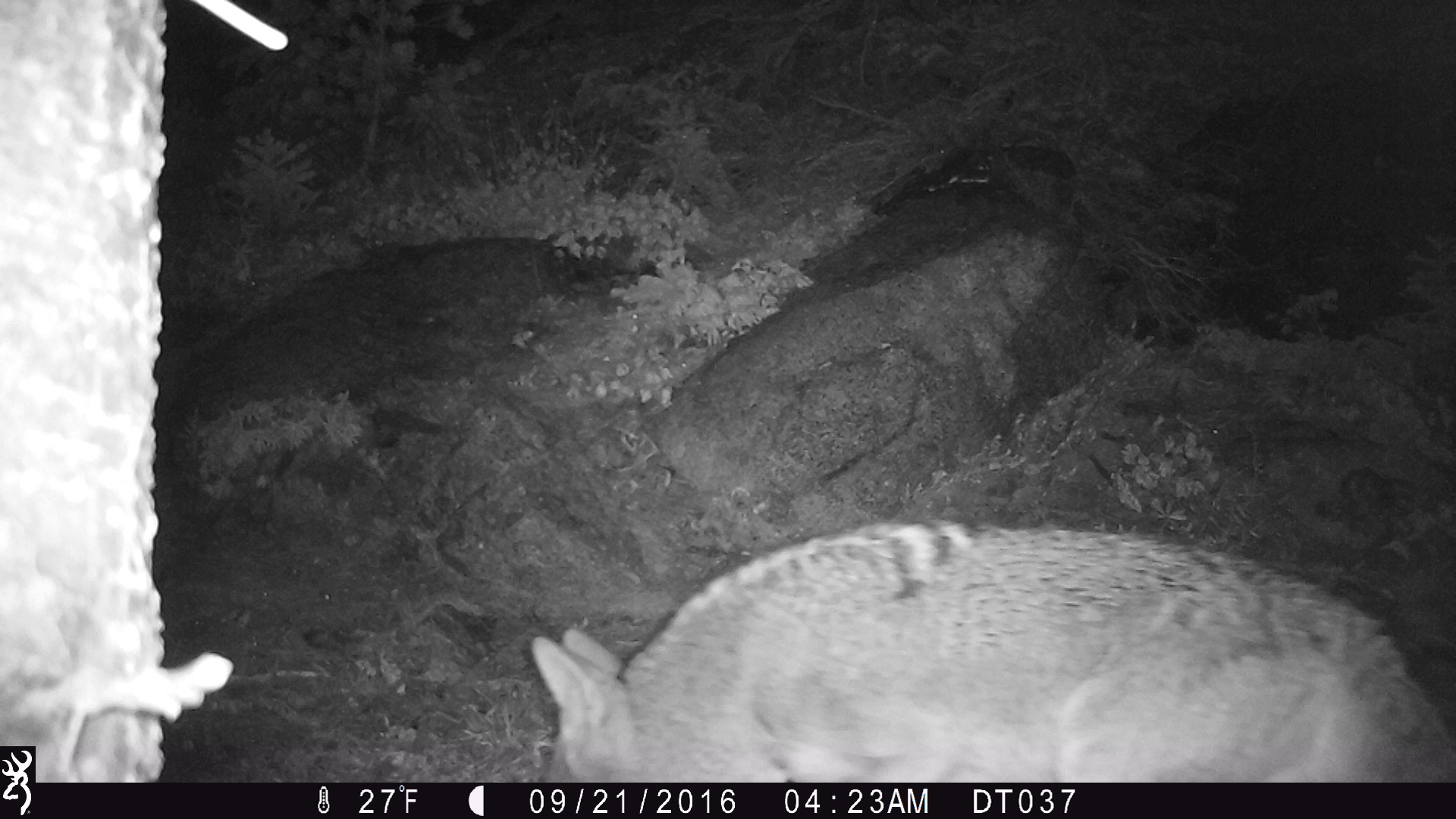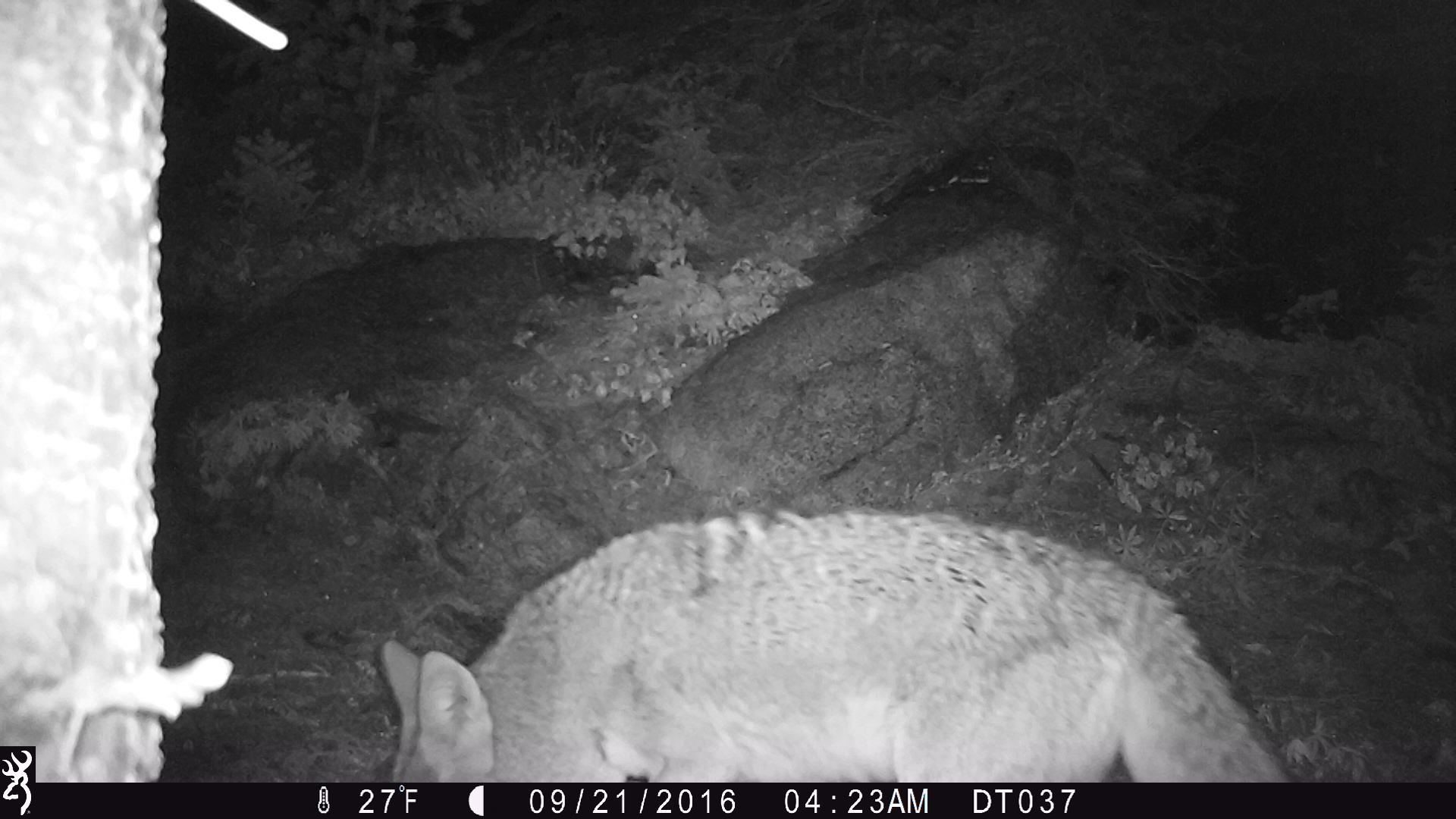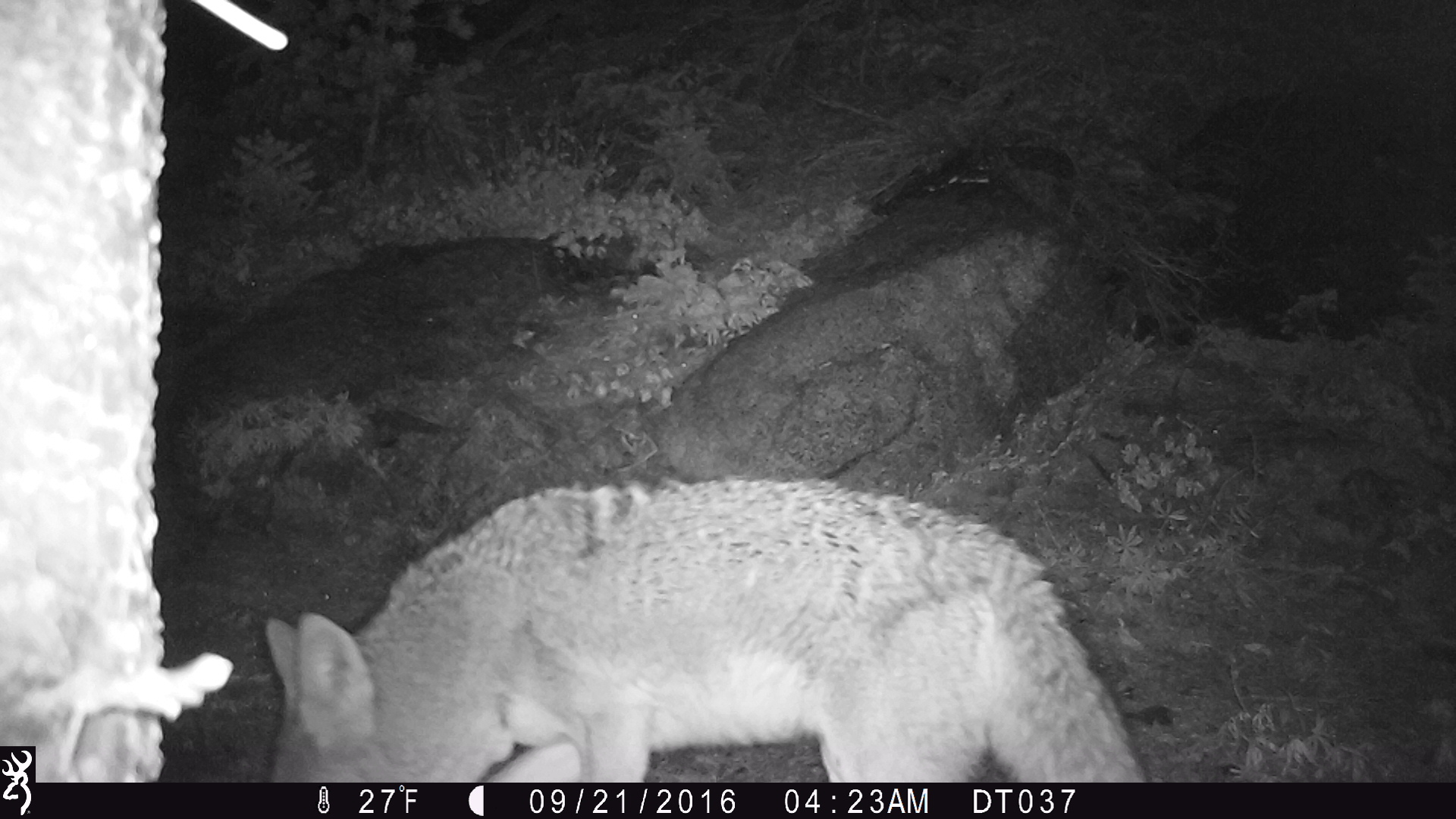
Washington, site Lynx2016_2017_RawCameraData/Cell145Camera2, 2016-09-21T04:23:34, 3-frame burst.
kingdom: Animalia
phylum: Chordata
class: Mammalia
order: Carnivora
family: Canidae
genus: Canis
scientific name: Canis latrans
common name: coyote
Canis latrans (coyote). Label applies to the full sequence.